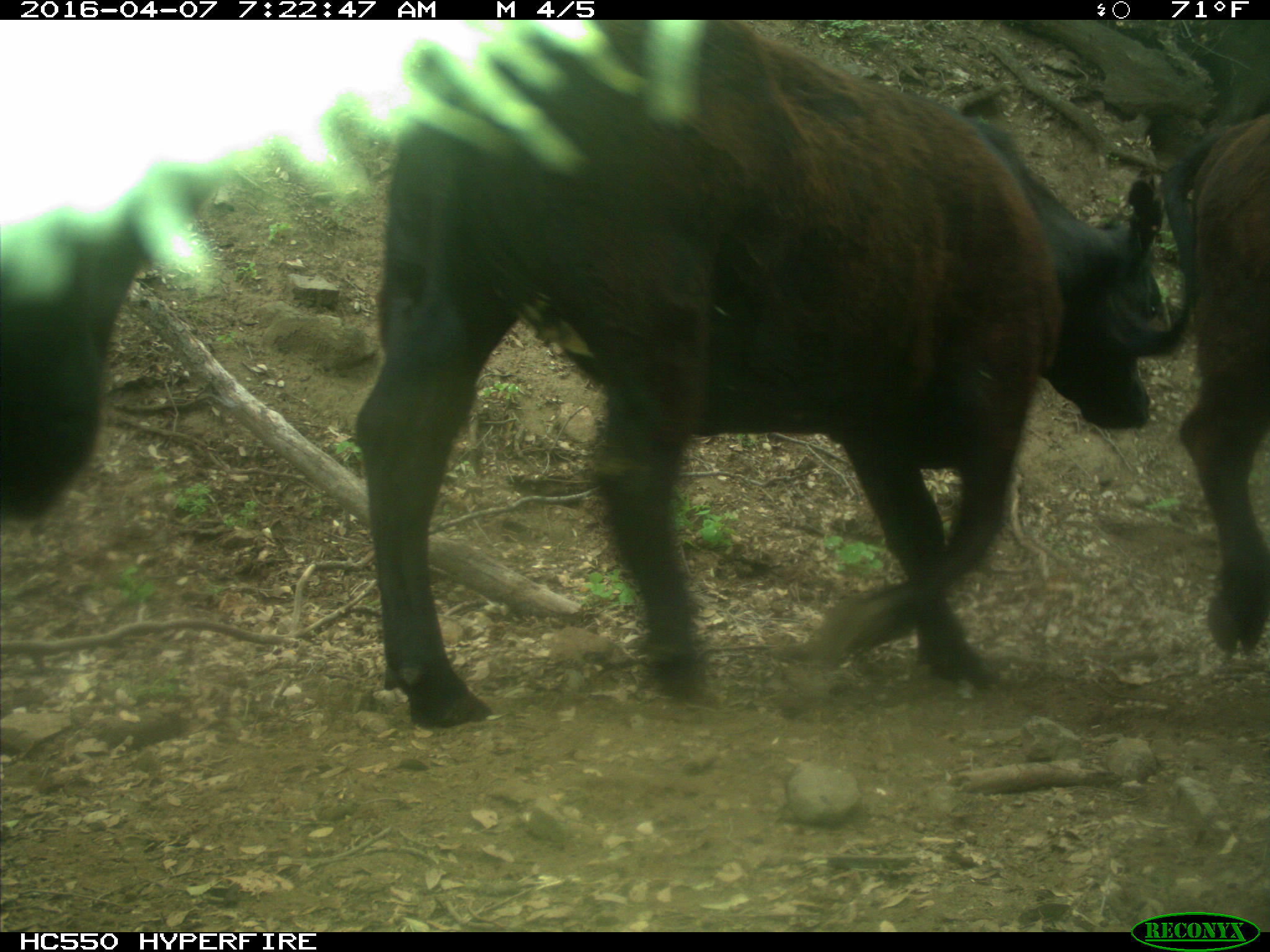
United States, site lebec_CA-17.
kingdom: Animalia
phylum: Chordata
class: Mammalia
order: Artiodactyla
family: Bovidae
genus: Bos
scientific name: Bos taurus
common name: domestic cow